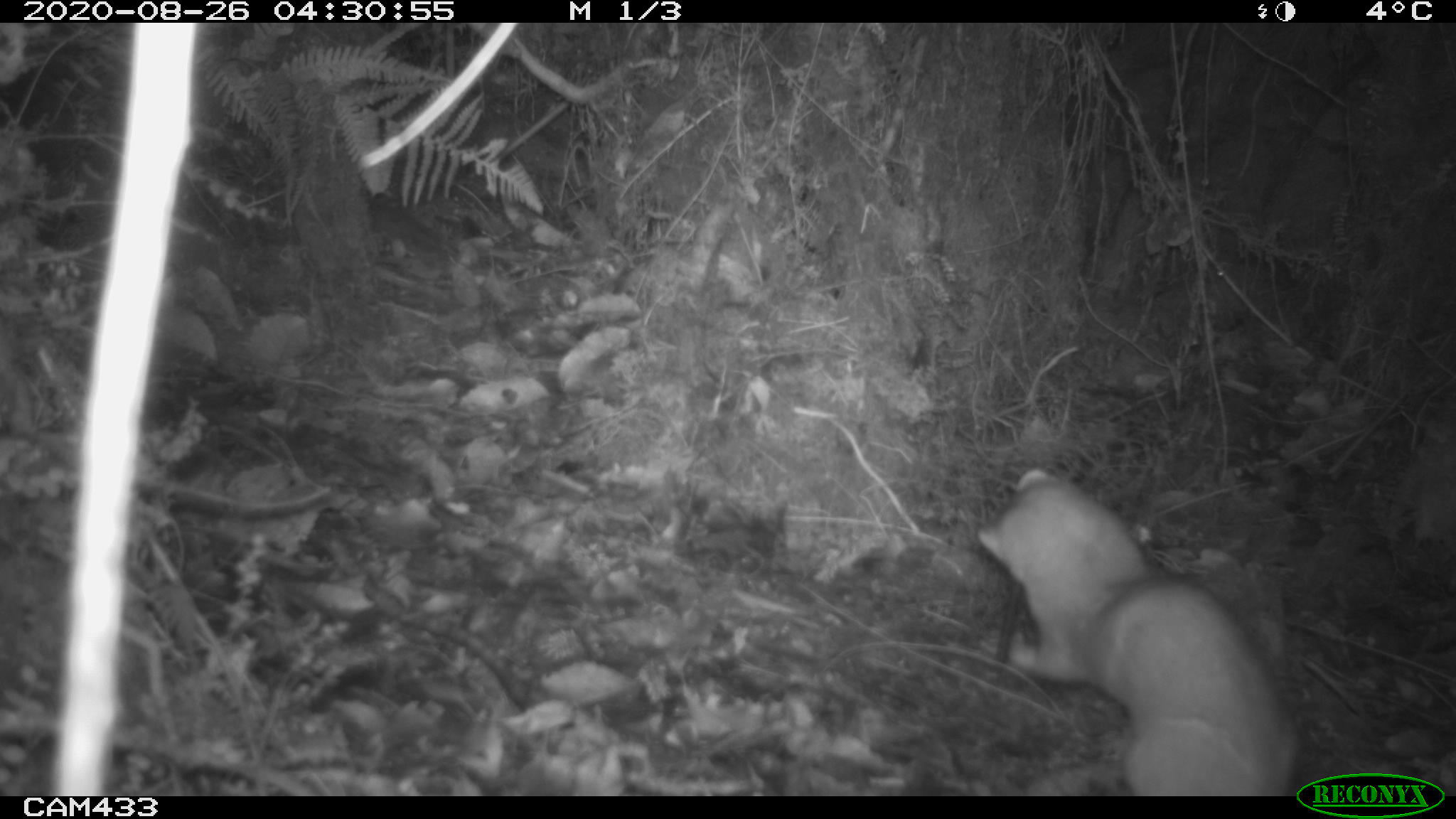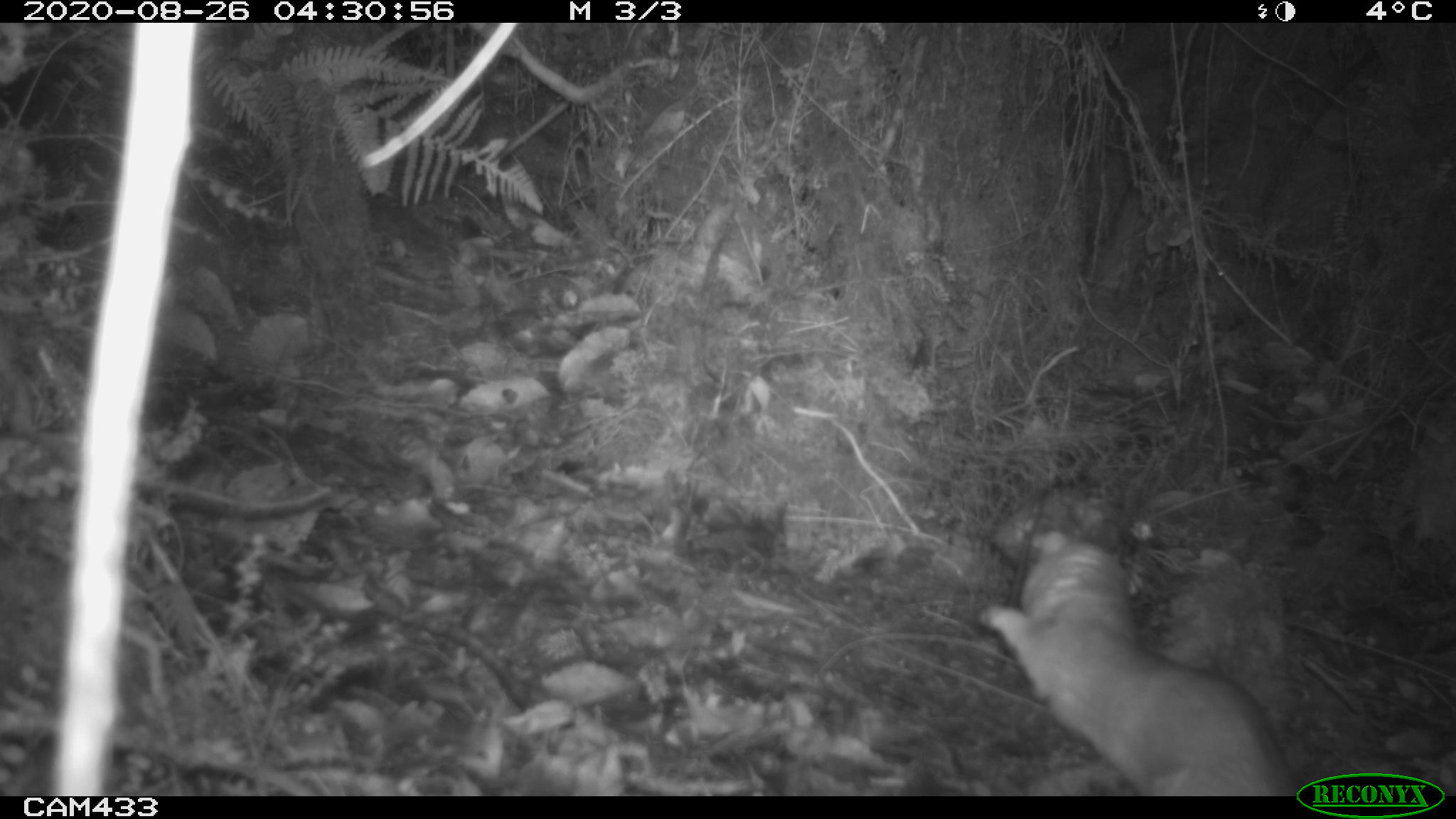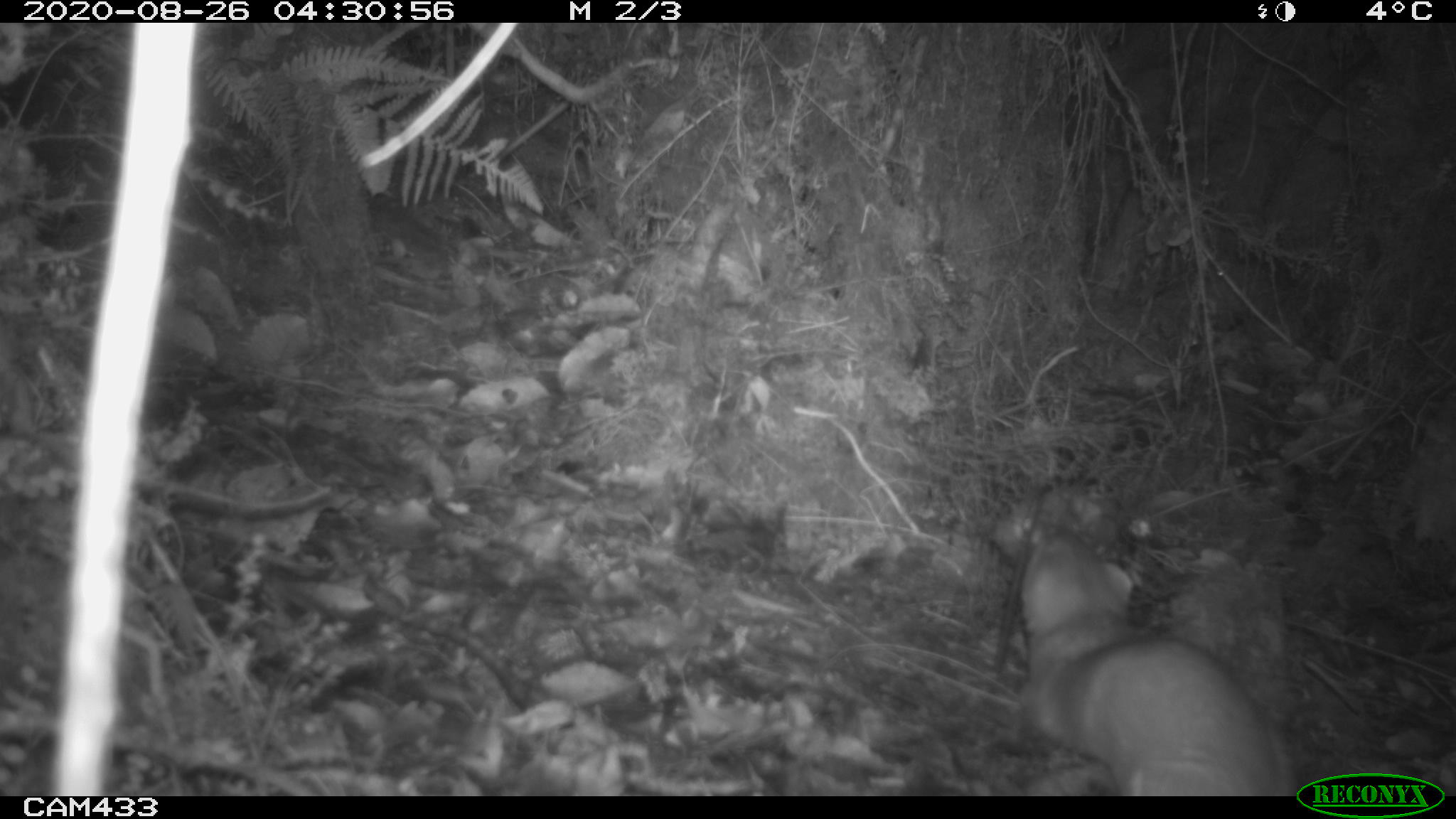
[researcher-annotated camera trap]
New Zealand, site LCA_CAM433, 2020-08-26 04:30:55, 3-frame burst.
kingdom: Animalia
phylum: Chordata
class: Mammalia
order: Carnivora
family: Mustelidae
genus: Mustela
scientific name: Mustela erminea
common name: stoat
Stoat (Mustela erminea).